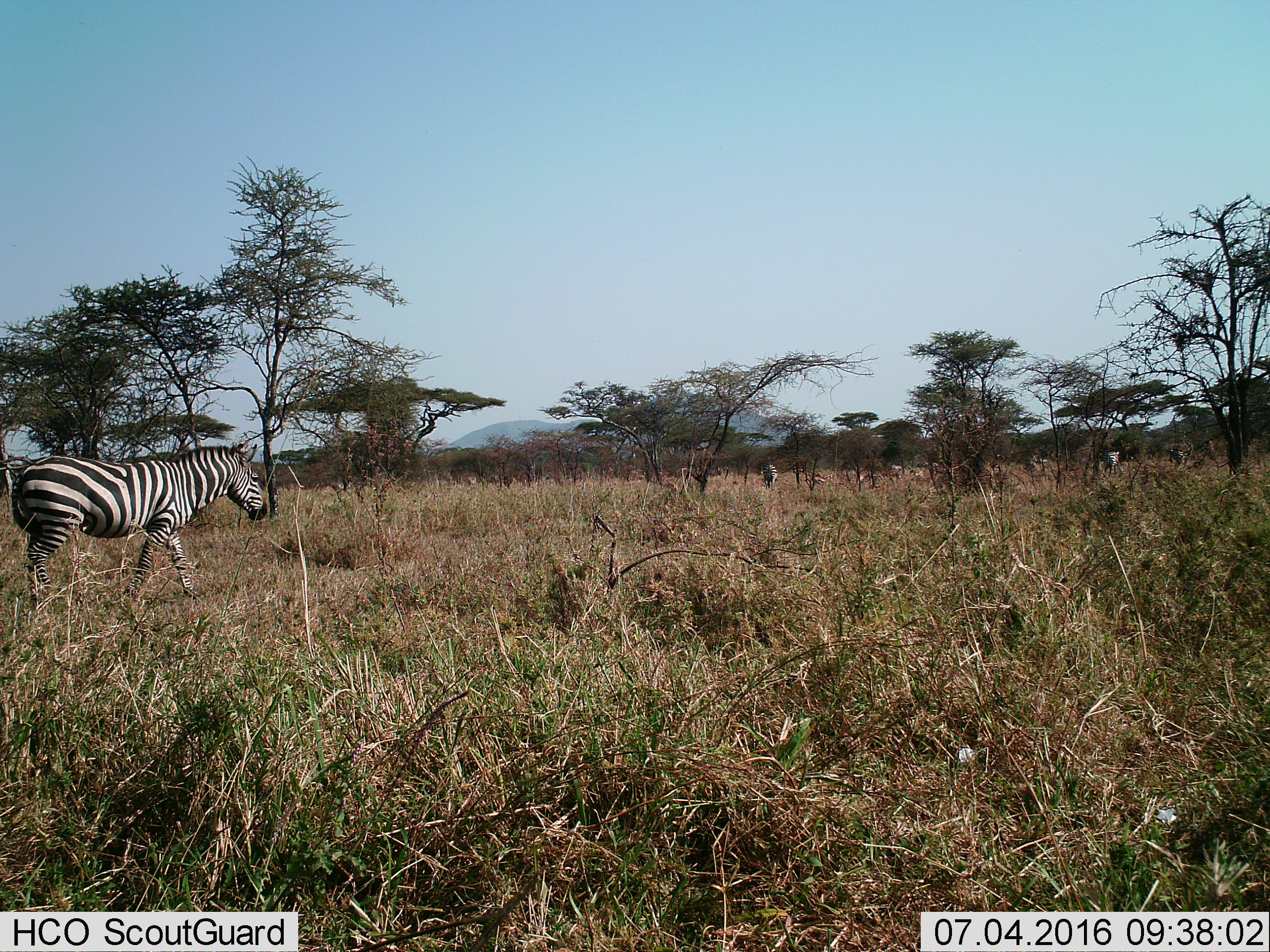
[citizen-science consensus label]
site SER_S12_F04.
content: unidentified animal